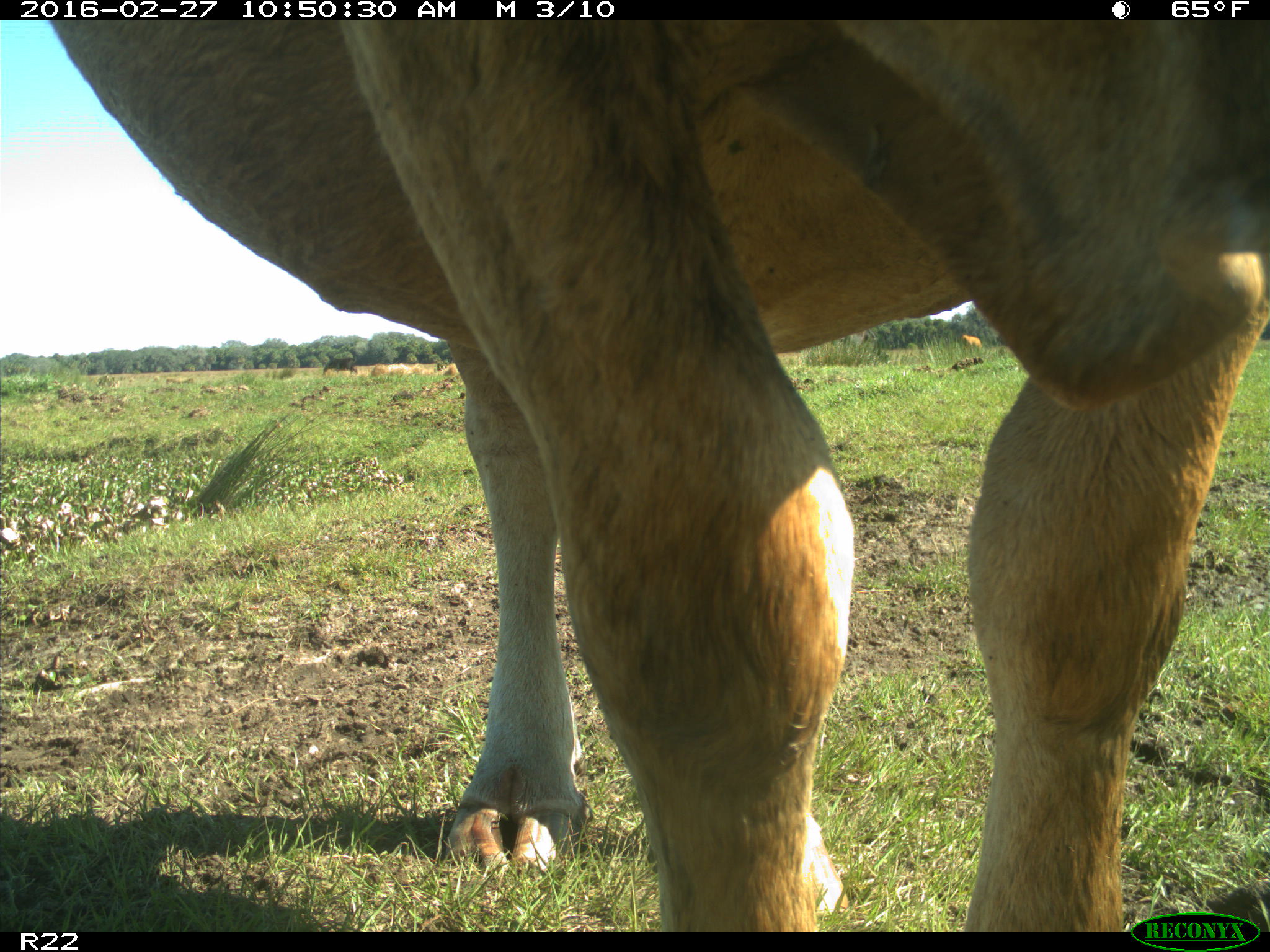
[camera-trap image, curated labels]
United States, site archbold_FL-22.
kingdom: Animalia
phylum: Chordata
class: Mammalia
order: Artiodactyla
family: Bovidae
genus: Bos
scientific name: Bos taurus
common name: domestic cow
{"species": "Bos taurus (domestic cow)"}